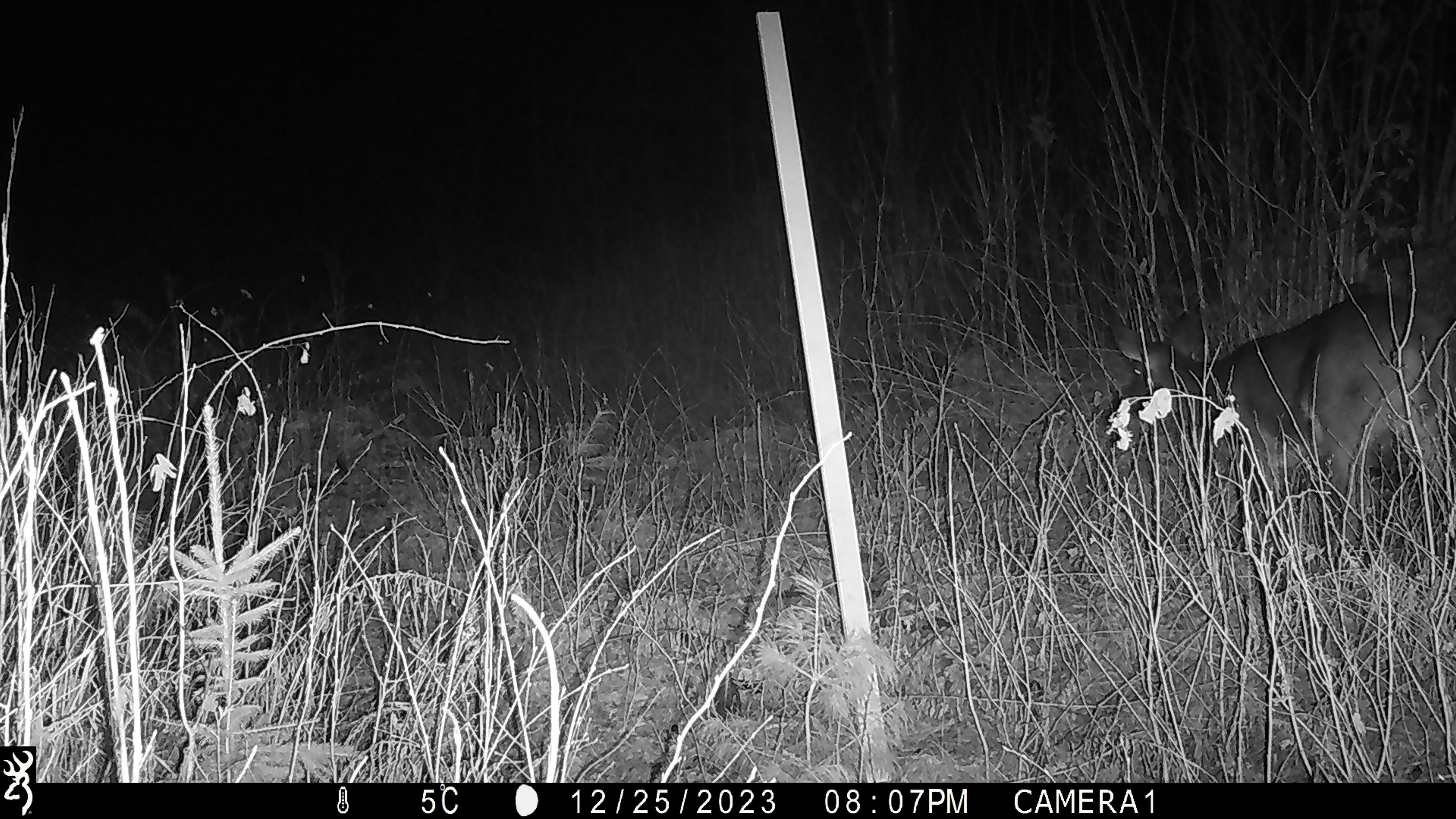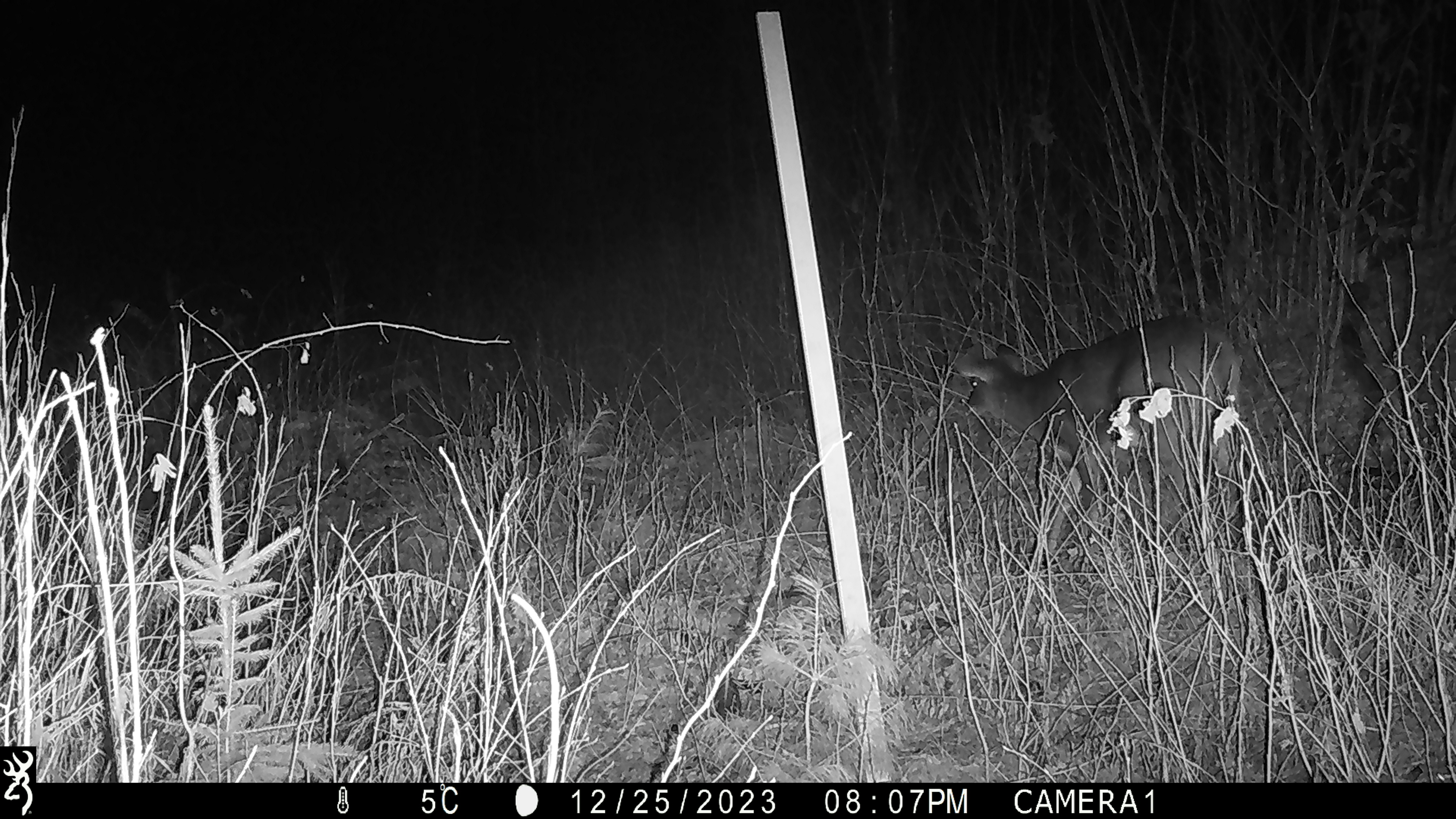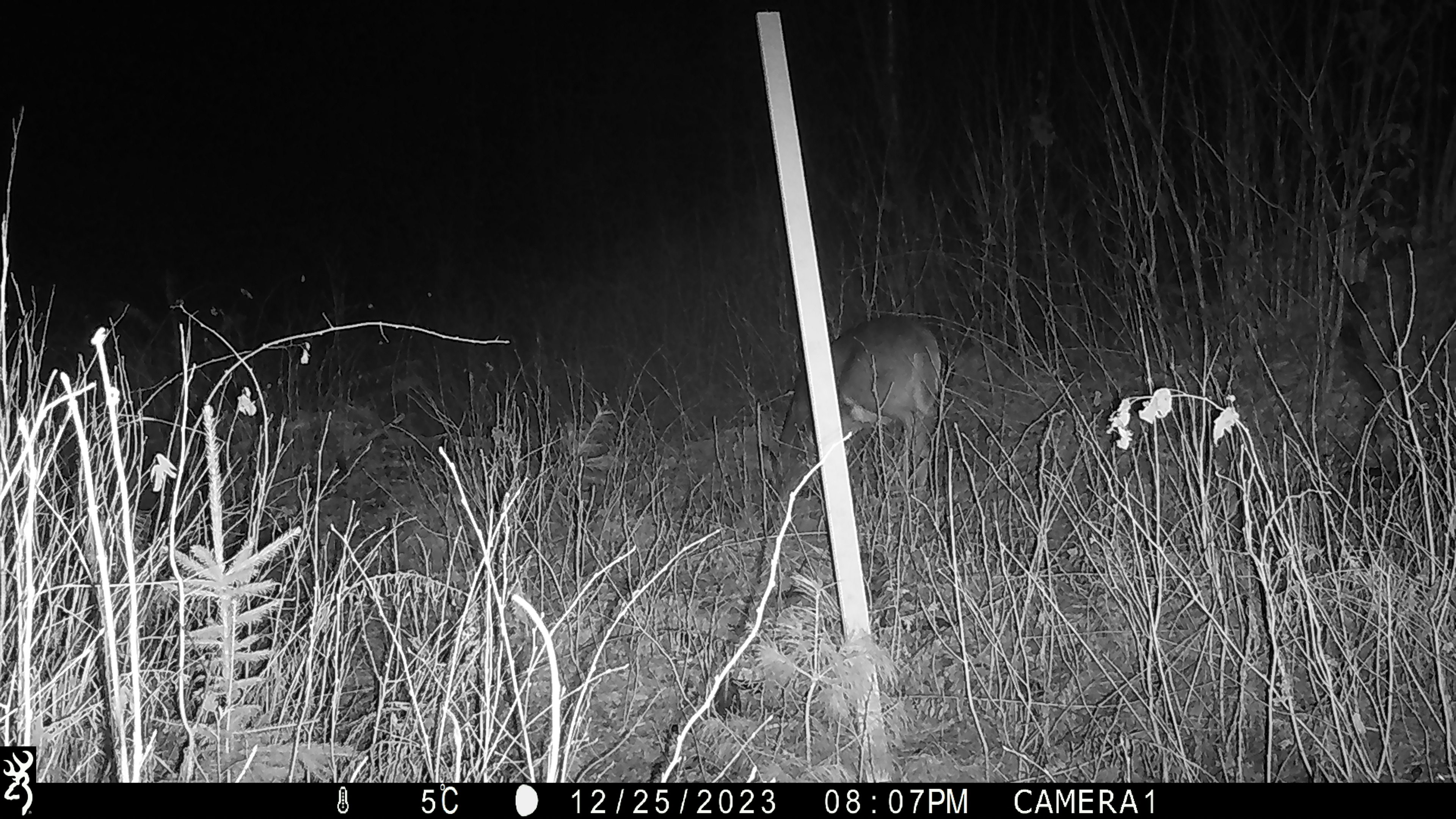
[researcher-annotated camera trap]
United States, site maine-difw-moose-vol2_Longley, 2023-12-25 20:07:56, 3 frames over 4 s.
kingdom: Animalia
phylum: Chordata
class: Mammalia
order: Artiodactyla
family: Cervidae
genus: Odocoileus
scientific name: Odocoileus virginianus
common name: white-tailed deer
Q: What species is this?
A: White-tailed deer (Odocoileus virginianus).